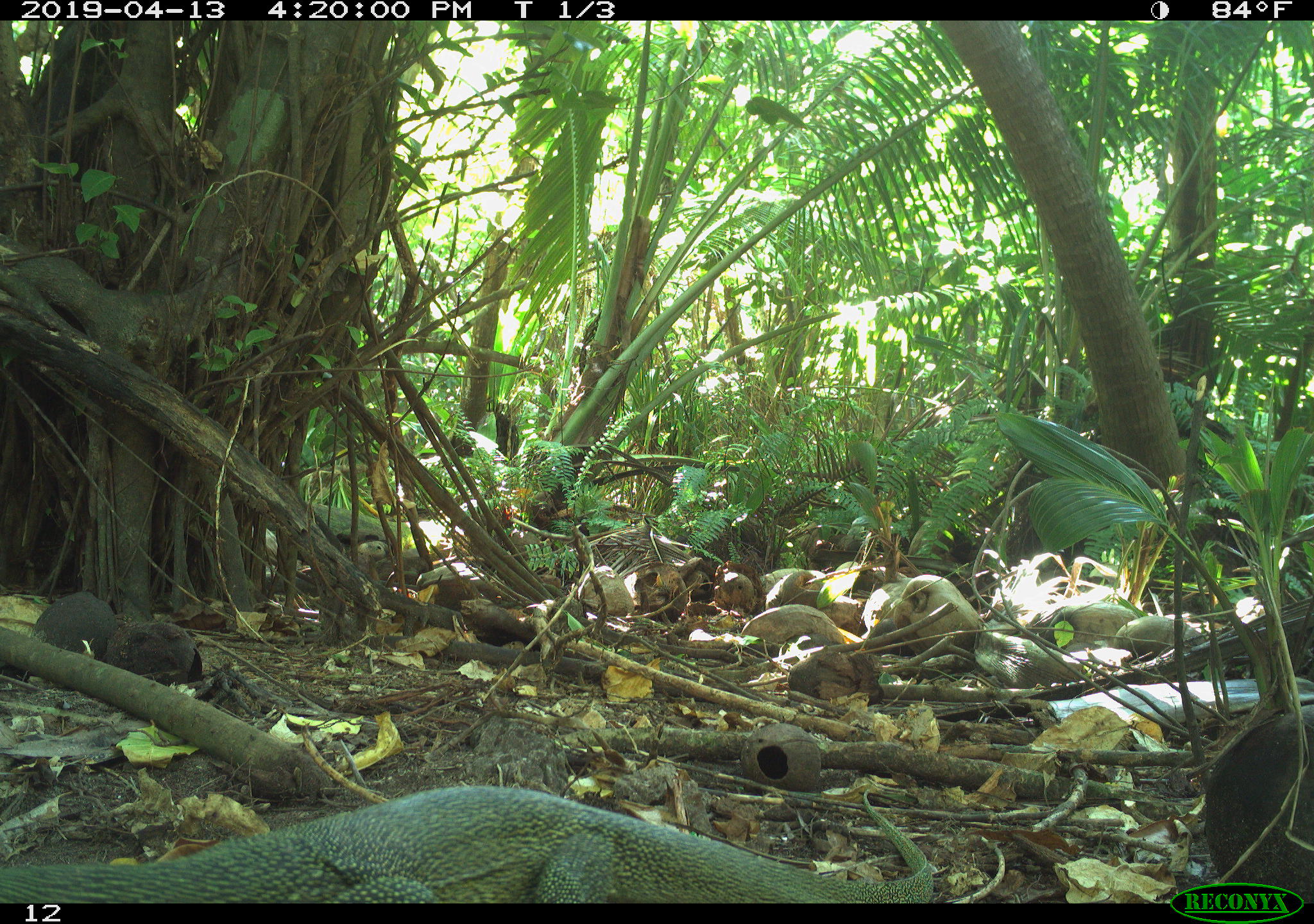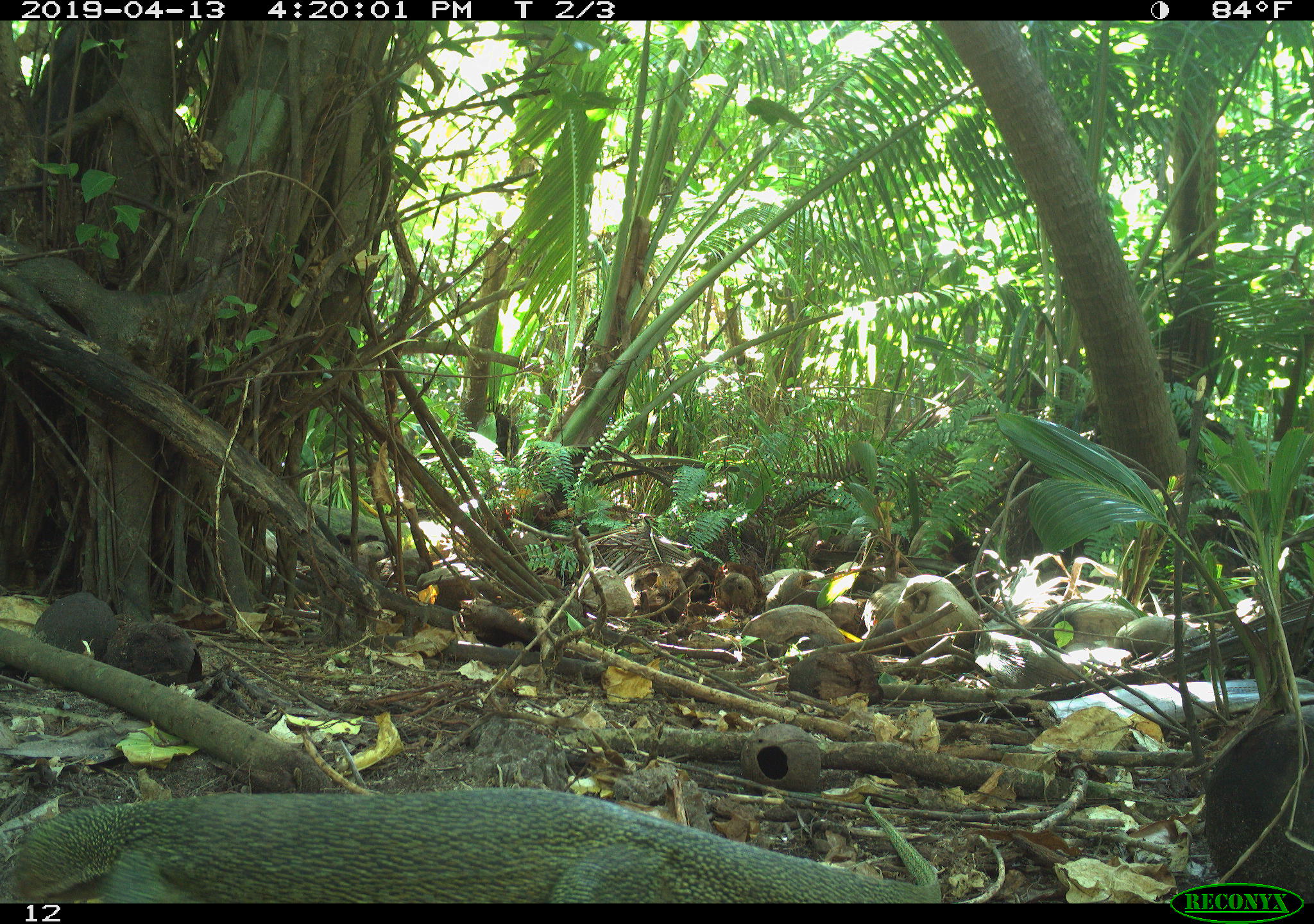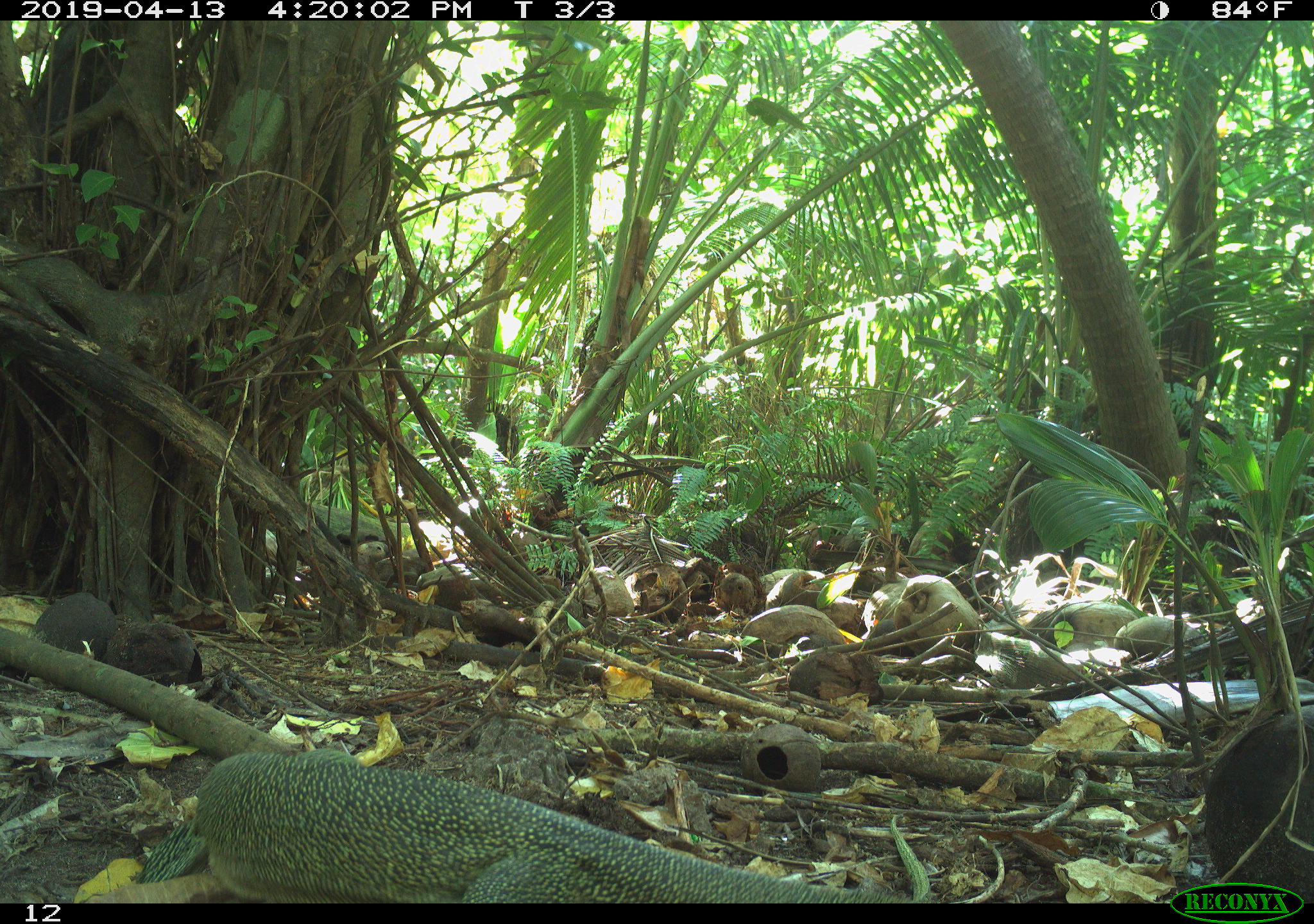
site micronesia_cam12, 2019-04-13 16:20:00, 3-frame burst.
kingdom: Animalia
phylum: Chordata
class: Reptilia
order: Squamata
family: Varanidae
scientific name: Varanidae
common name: monitor lizard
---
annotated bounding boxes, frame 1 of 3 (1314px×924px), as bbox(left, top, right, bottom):
monitor lizard: bbox(3, 778, 952, 904)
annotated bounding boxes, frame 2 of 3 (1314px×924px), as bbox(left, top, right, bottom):
monitor lizard: bbox(0, 776, 959, 902)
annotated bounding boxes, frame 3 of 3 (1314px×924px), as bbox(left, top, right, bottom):
monitor lizard: bbox(174, 737, 941, 906)